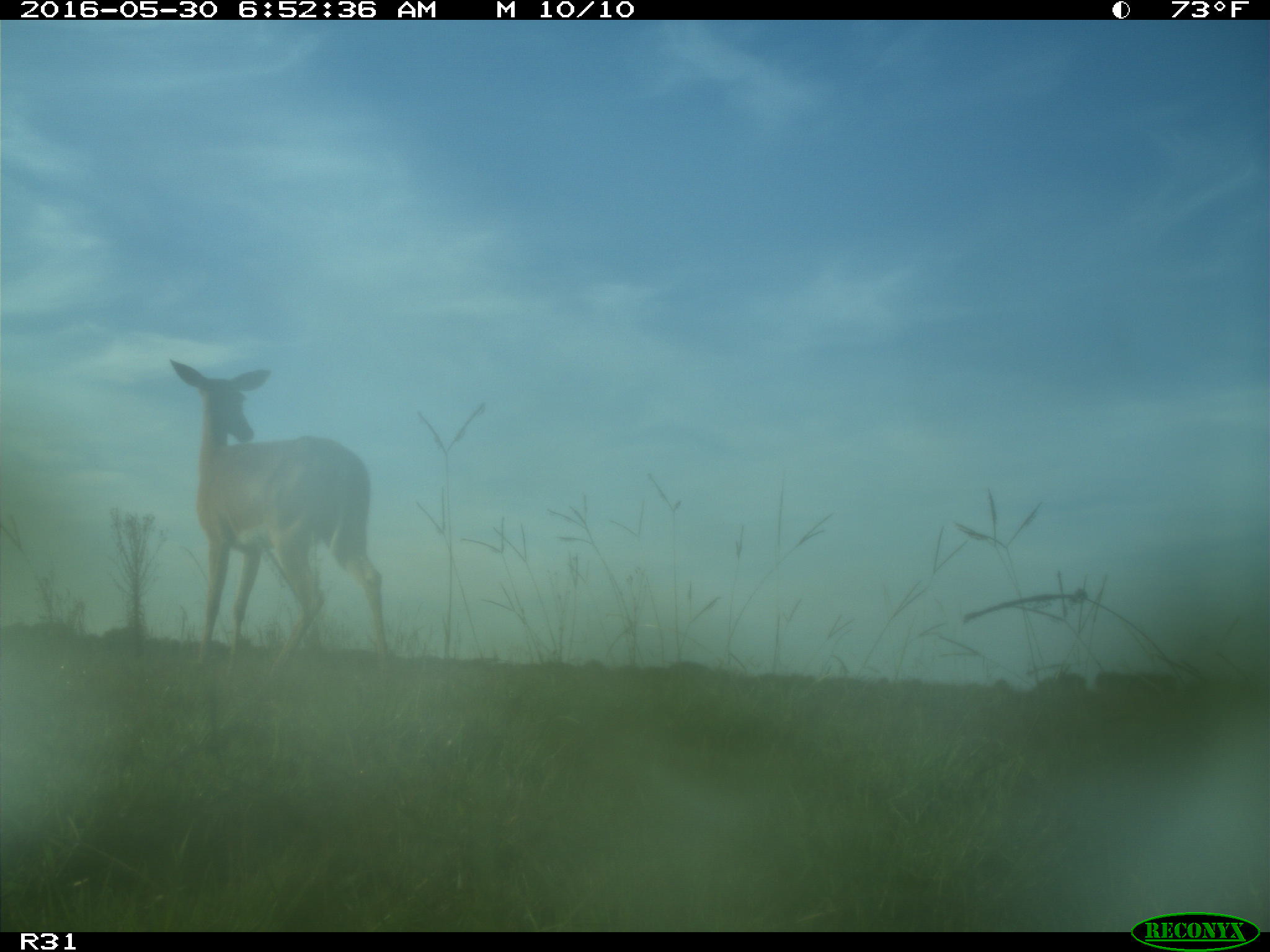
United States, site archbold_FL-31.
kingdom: Animalia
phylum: Chordata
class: Mammalia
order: Artiodactyla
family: Cervidae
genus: Odocoileus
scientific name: Odocoileus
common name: deer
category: unidentified deer